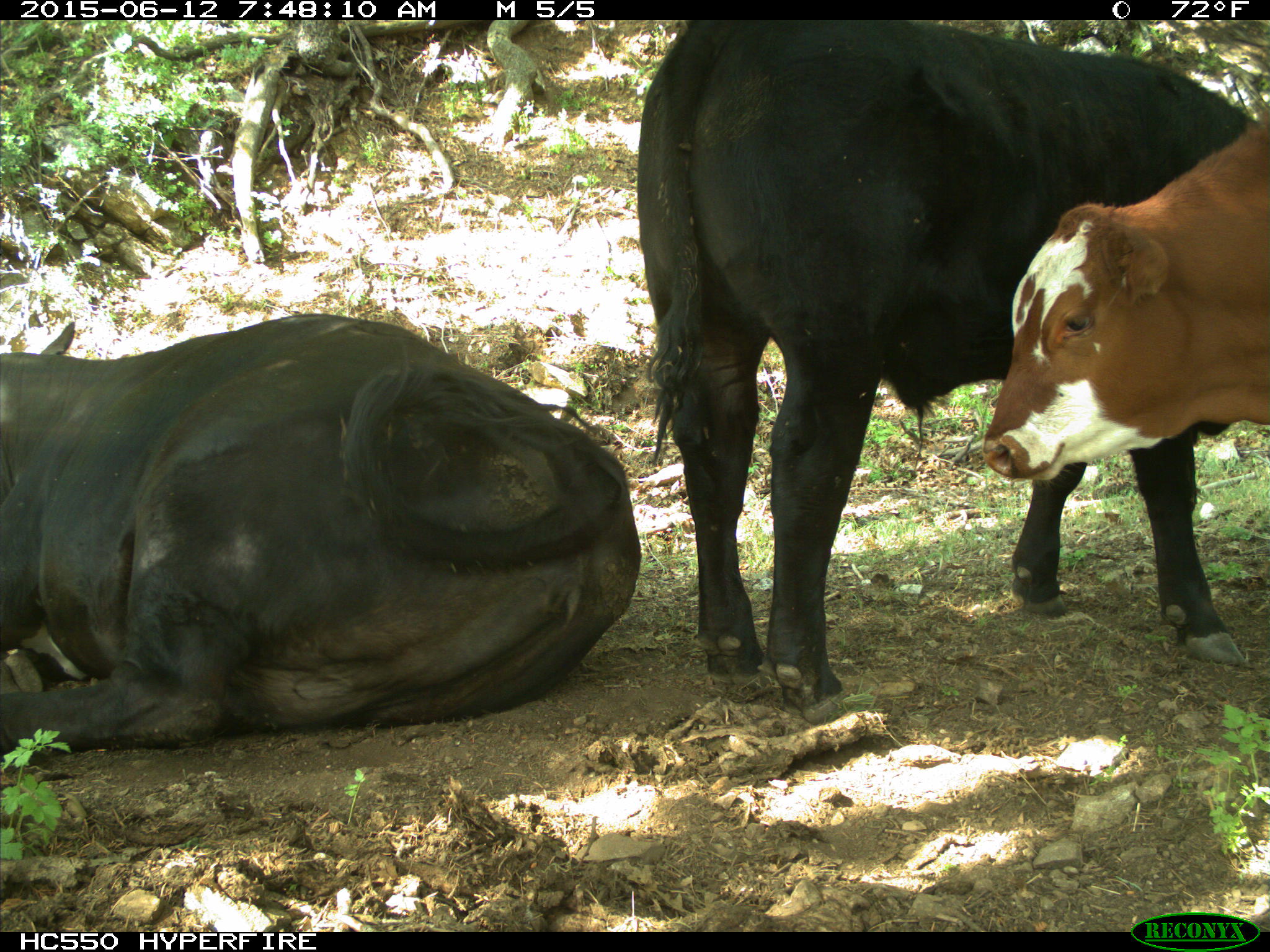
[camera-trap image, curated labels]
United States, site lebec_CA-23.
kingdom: Animalia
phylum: Chordata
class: Mammalia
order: Artiodactyla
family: Bovidae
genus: Bos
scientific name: Bos taurus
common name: domestic cow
Bos taurus (domestic cow).